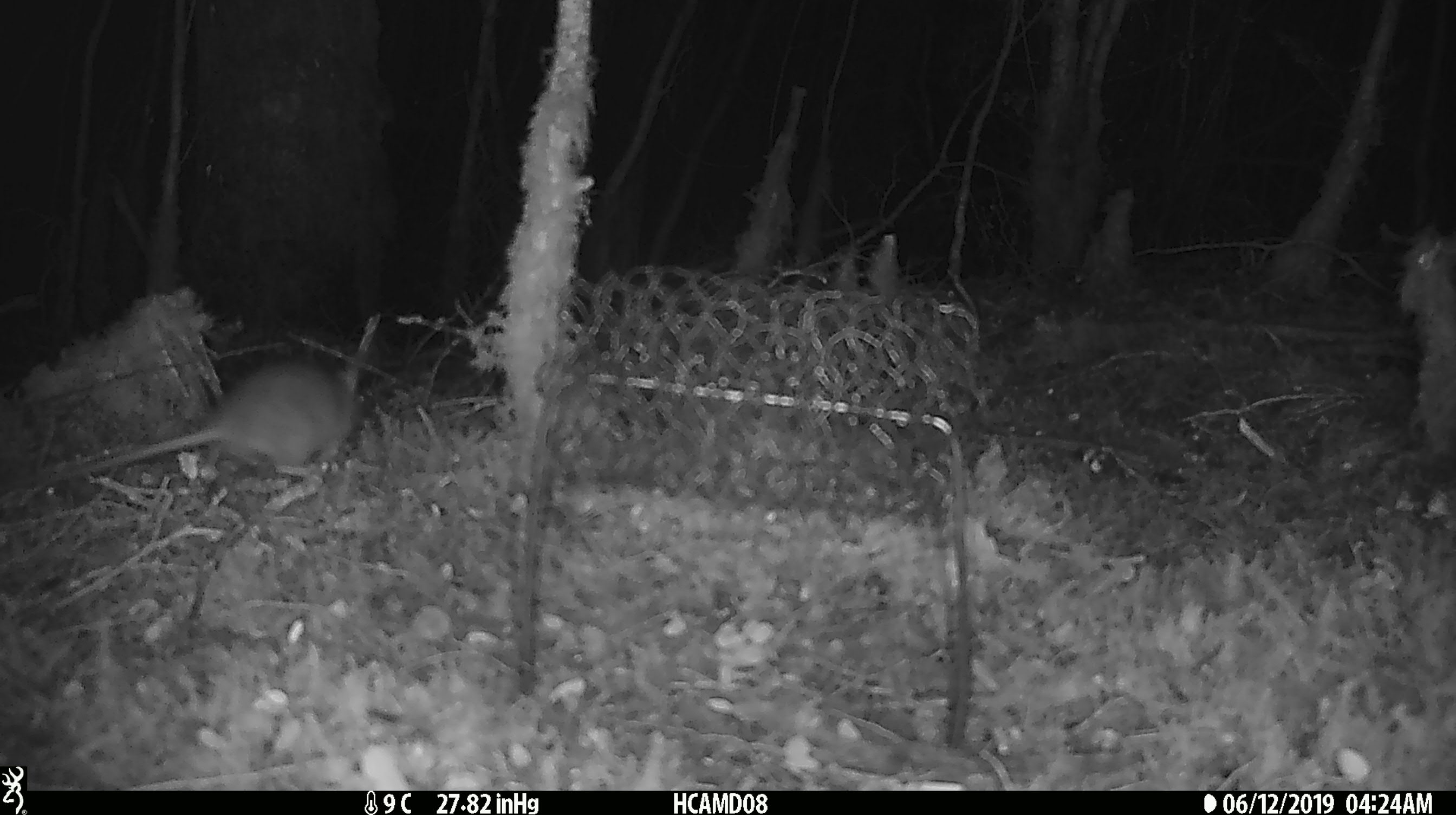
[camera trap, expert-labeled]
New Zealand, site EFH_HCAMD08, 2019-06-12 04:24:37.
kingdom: Animalia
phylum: Chordata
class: Mammalia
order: Rodentia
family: Muridae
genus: Rattus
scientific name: Rattus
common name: rat